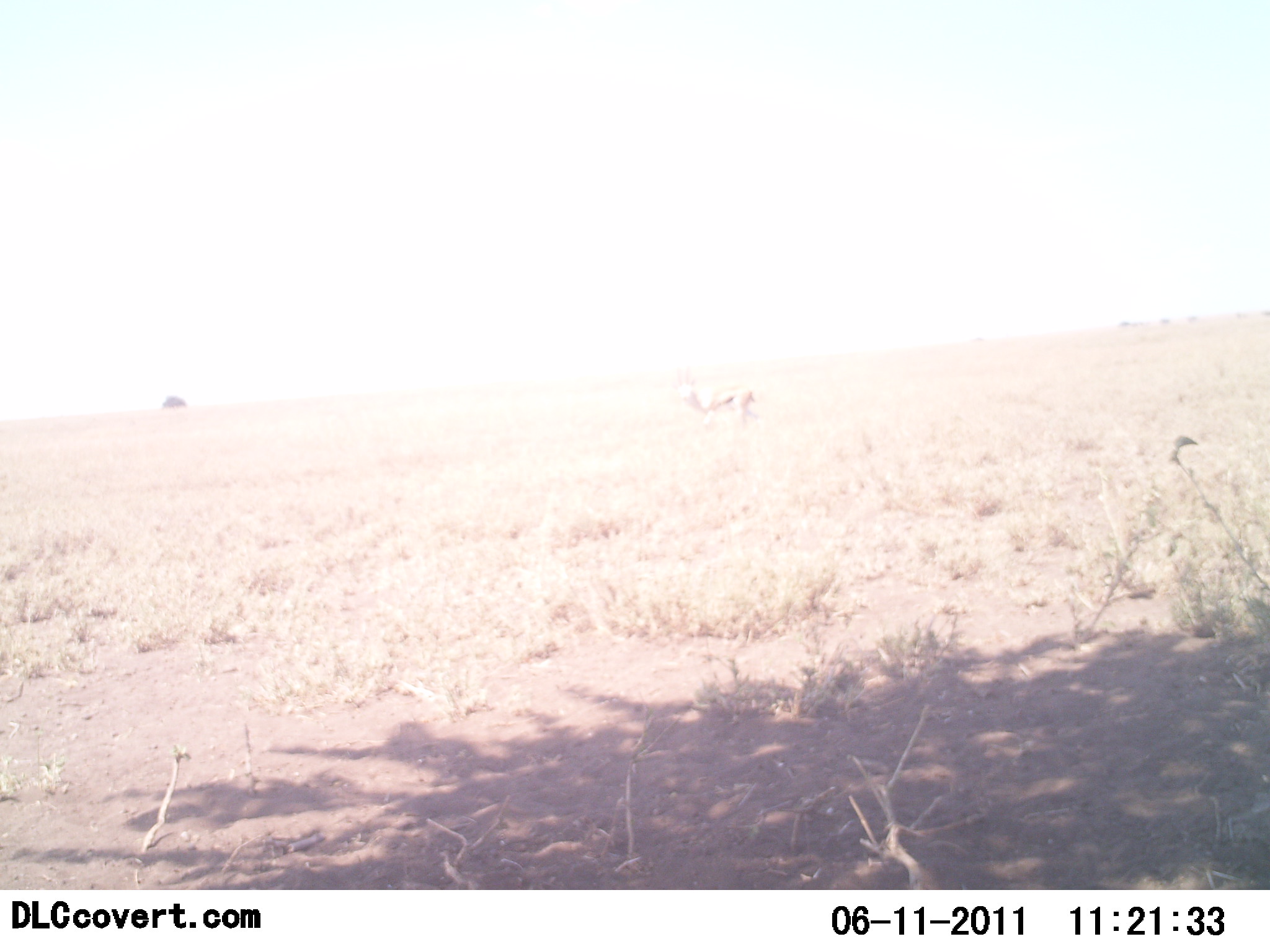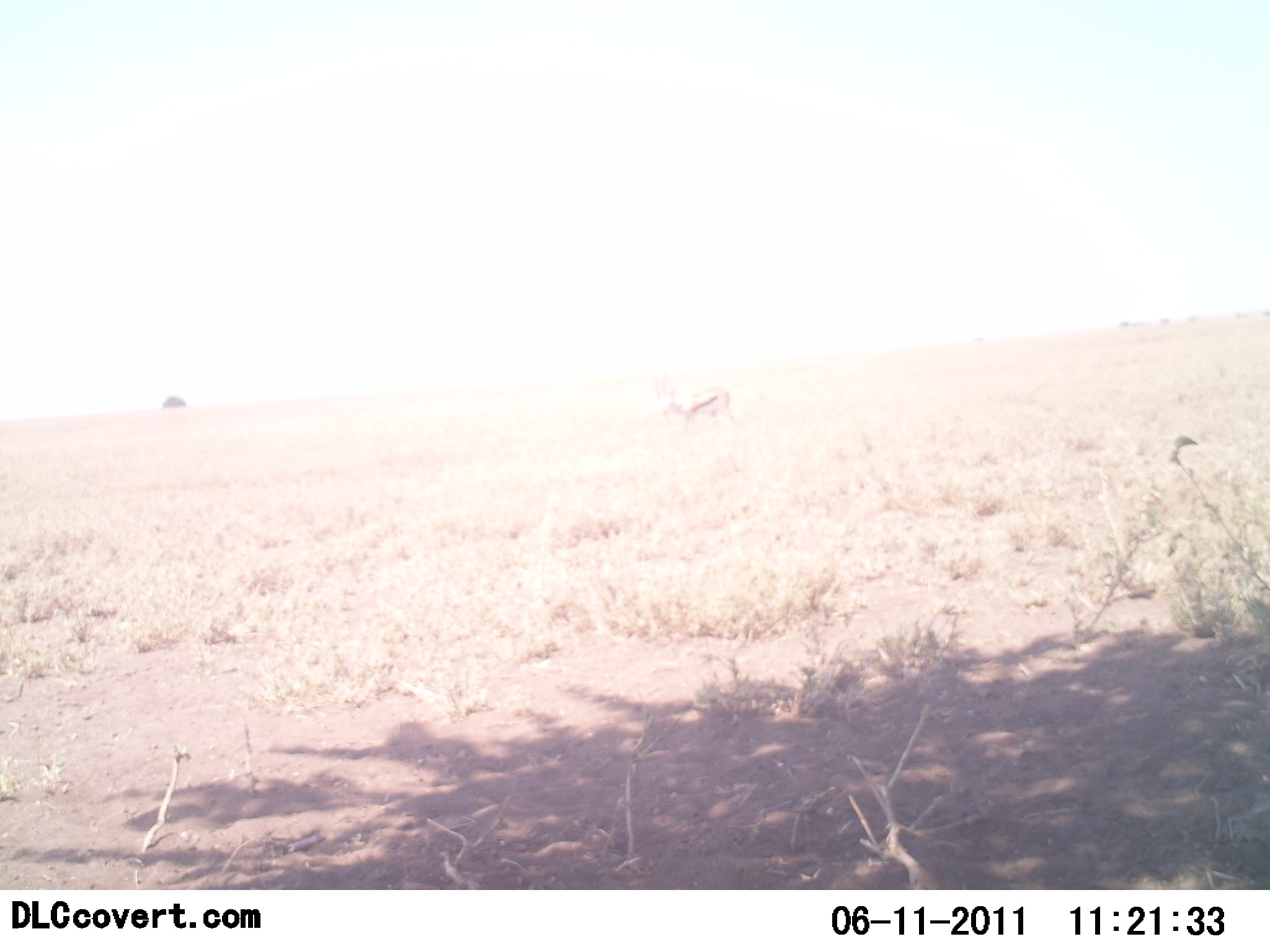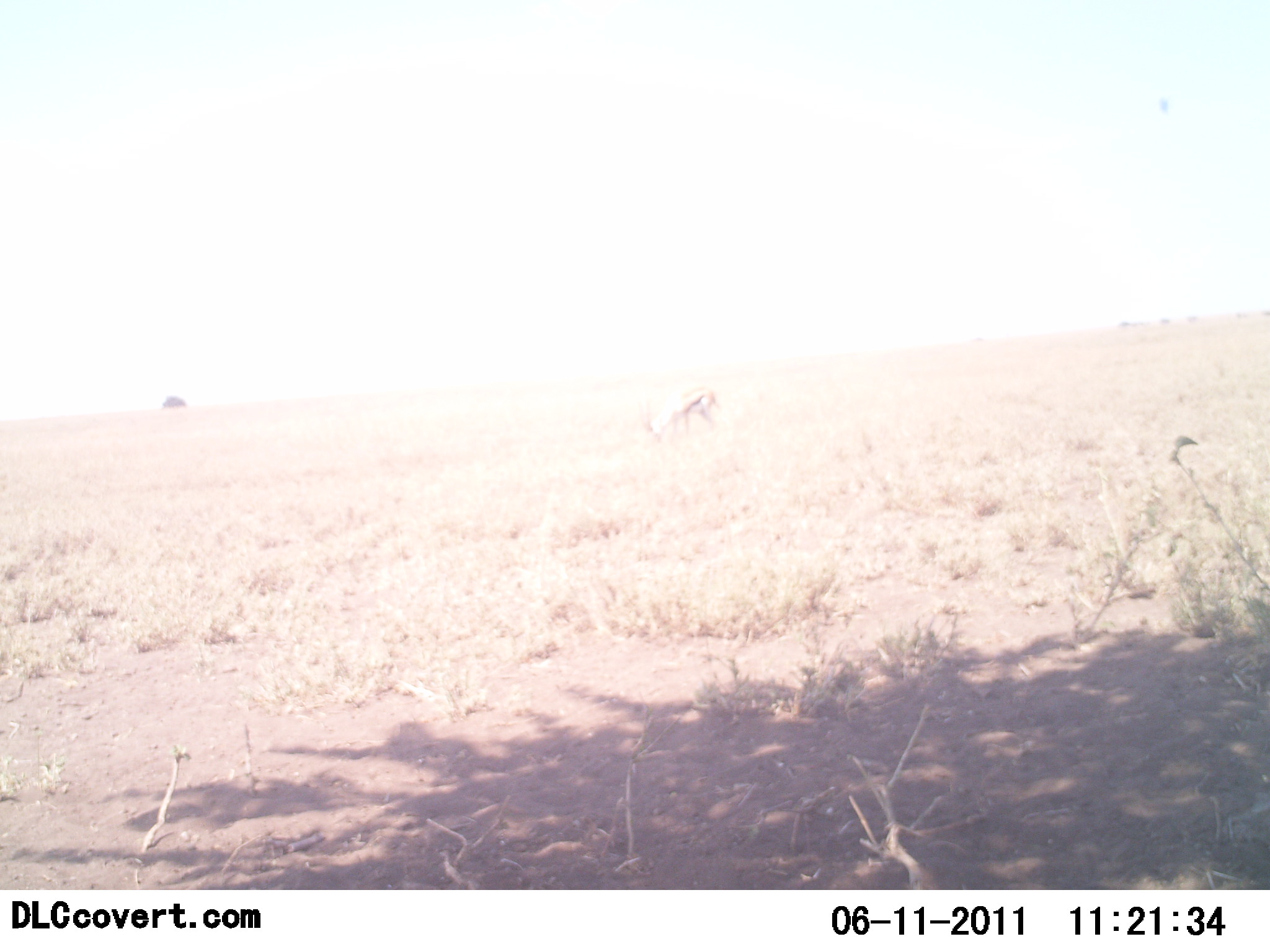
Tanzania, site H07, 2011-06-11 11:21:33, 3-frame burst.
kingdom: Animalia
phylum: Chordata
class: Mammalia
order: Artiodactyla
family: Bovidae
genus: Eudorcas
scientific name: Eudorcas thomsonii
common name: thomson's gazelle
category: gazellethomsons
Gazellethomsons (thomson's gazelle) (Eudorcas thomsonii), count 1. Behavior (volunteer vote fractions): standing 7%, resting 0%, moving 13%, interacting 0%. Young present (vote fraction): 0%. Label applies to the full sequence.